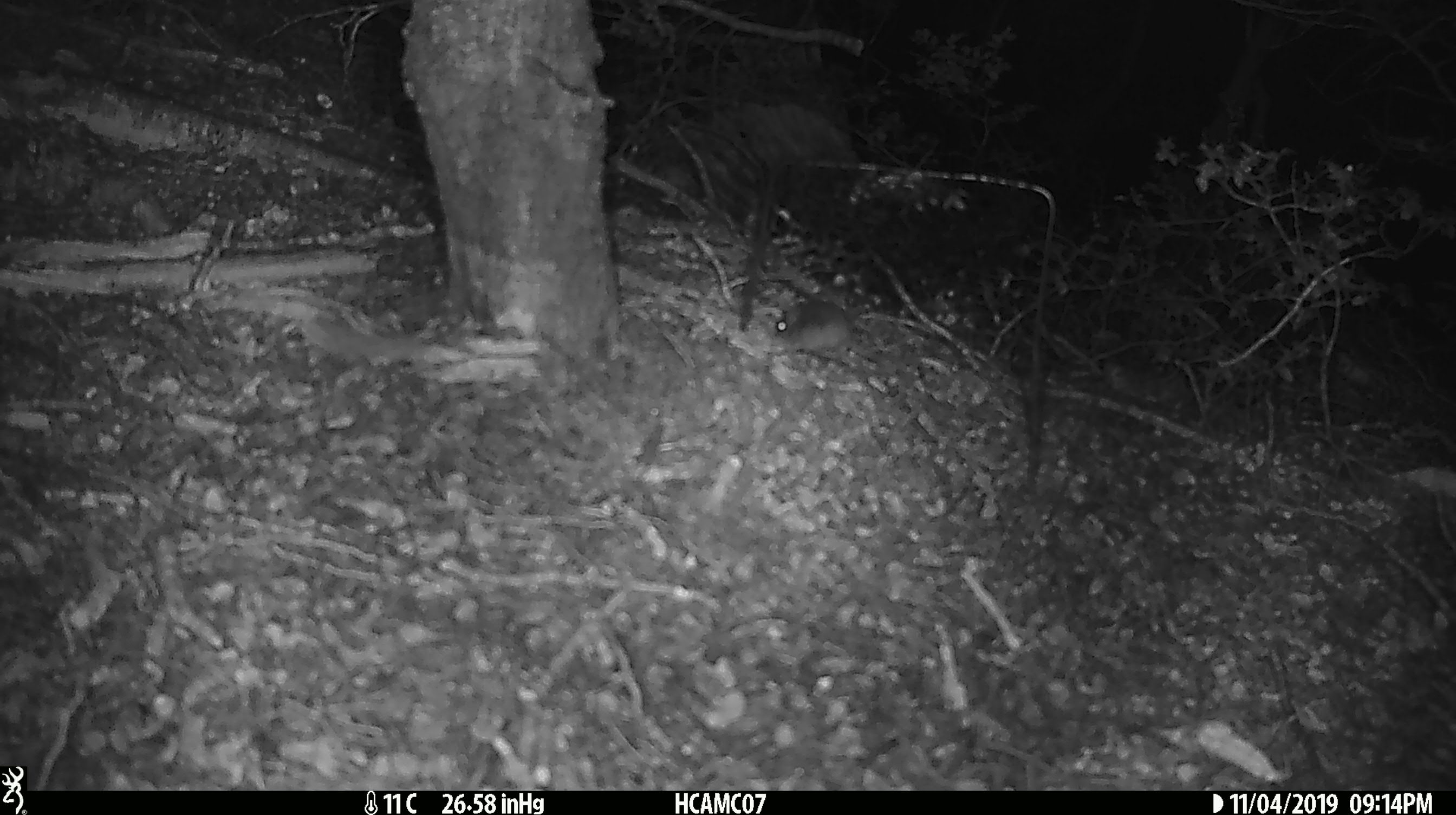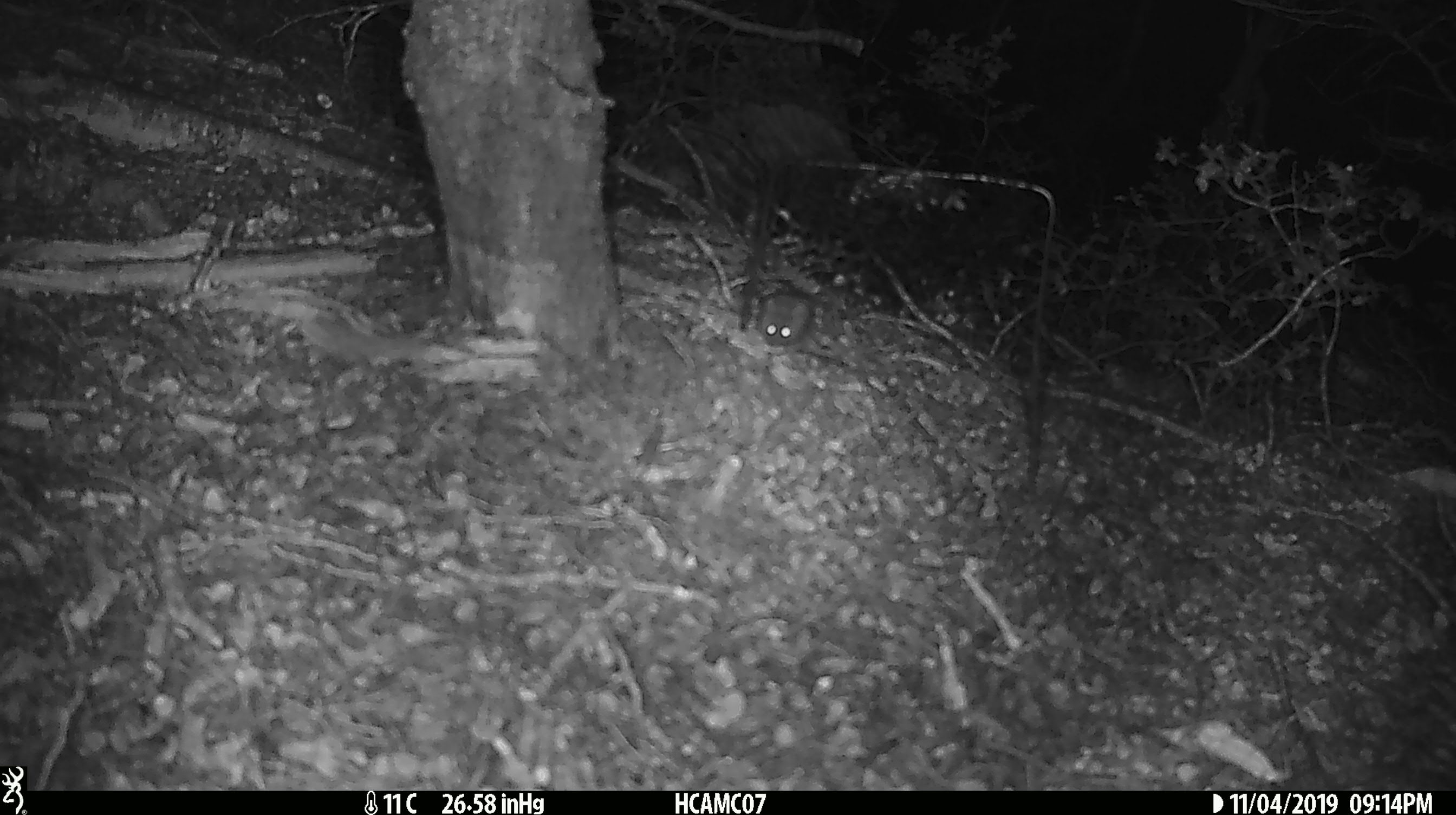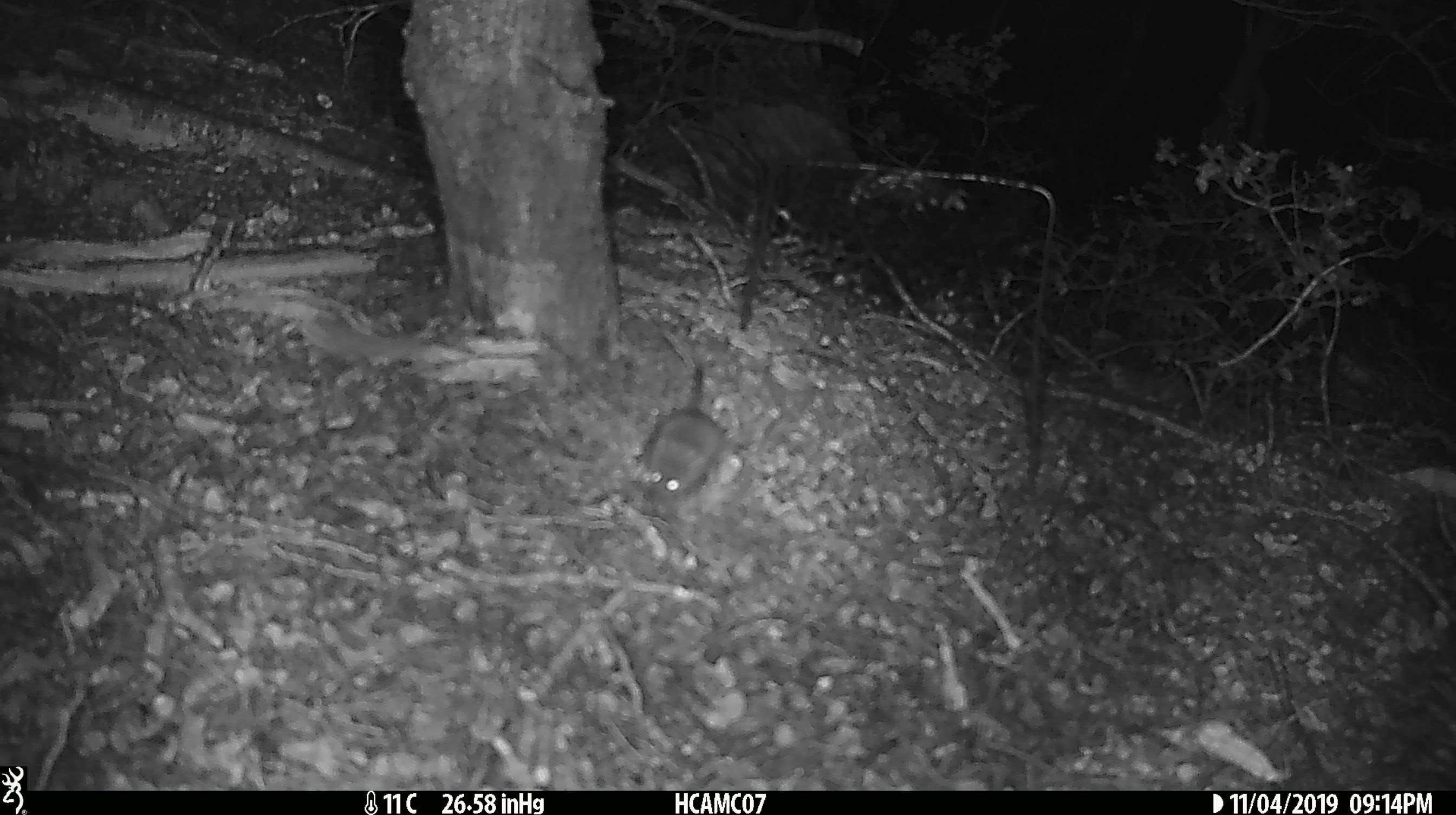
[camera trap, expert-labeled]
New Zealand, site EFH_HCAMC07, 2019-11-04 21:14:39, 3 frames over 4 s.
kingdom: Animalia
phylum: Chordata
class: Mammalia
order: Rodentia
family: Muridae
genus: Mus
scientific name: Mus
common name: mouse